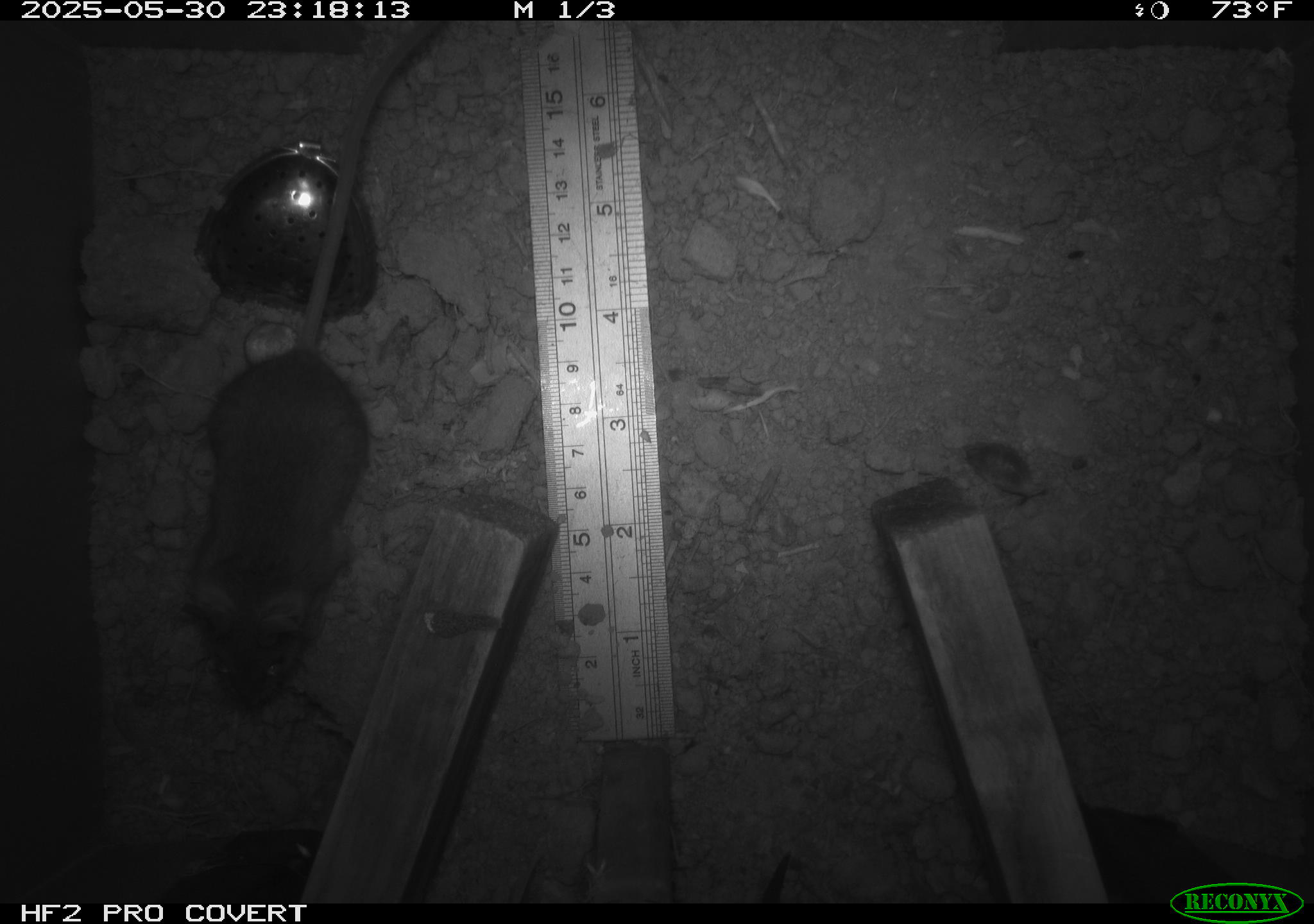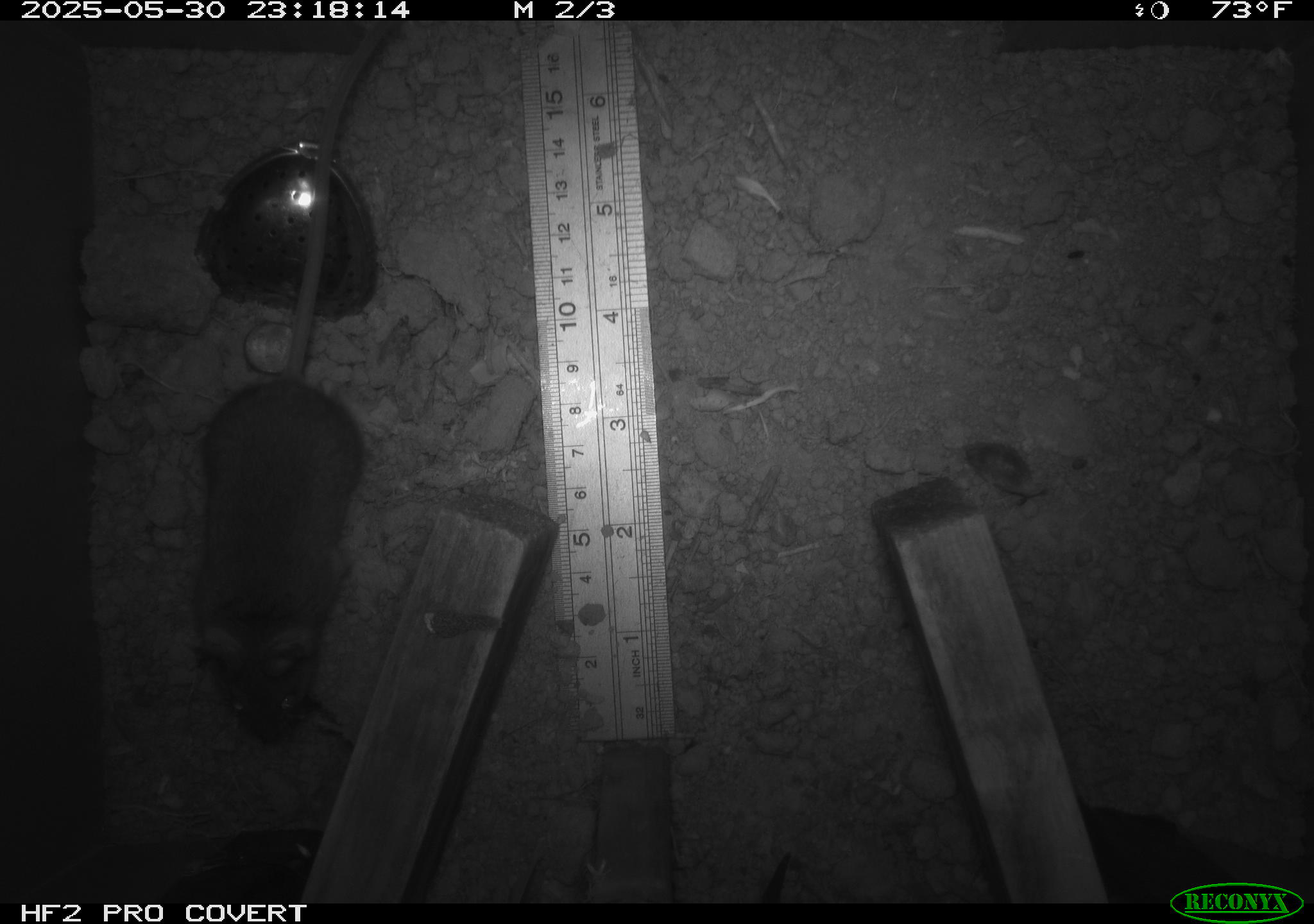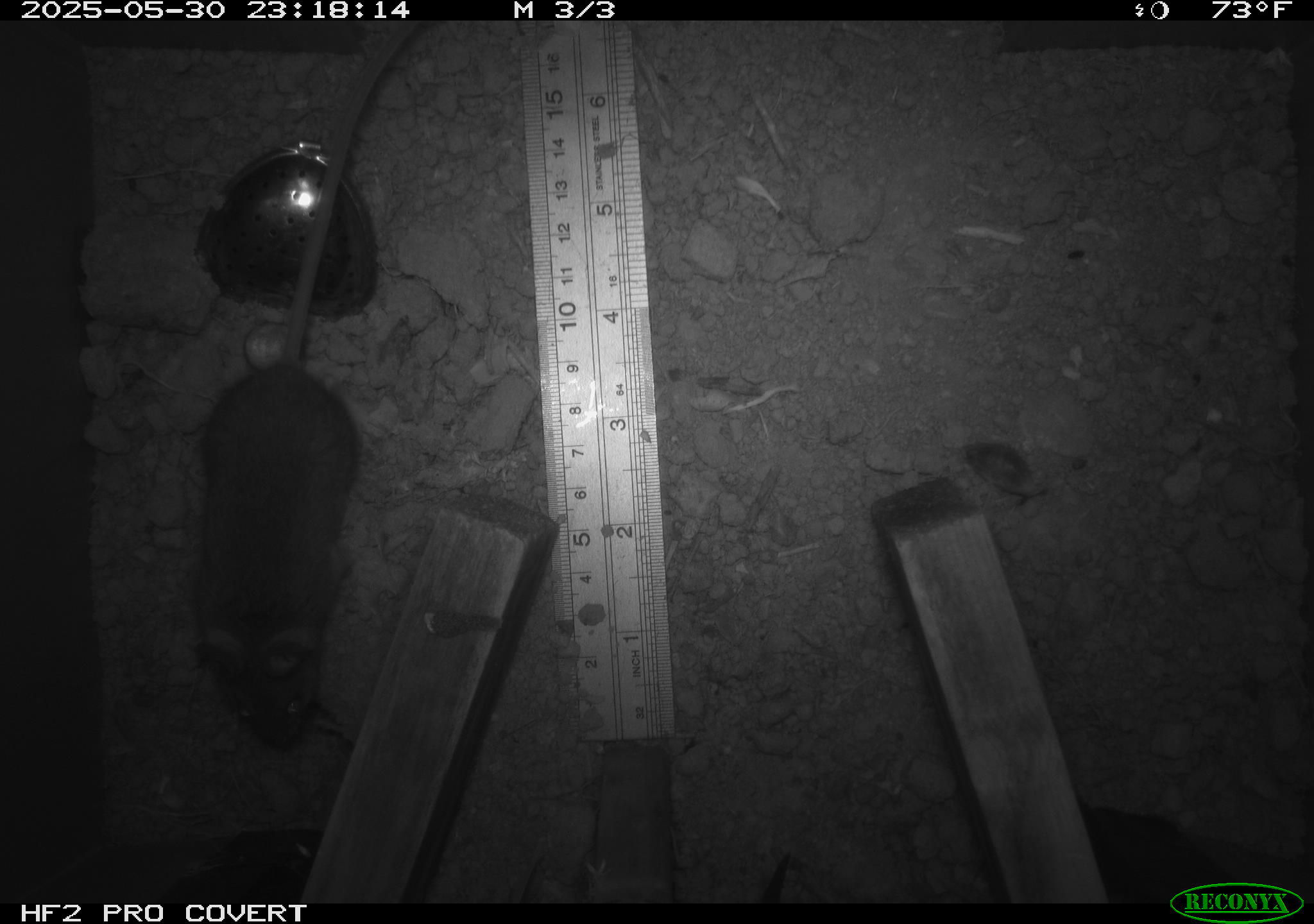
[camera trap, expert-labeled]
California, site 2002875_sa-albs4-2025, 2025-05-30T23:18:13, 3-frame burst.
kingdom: Animalia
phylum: Chordata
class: Mammalia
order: Rodentia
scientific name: Rodentia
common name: mouse species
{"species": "mouse species (Rodentia)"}